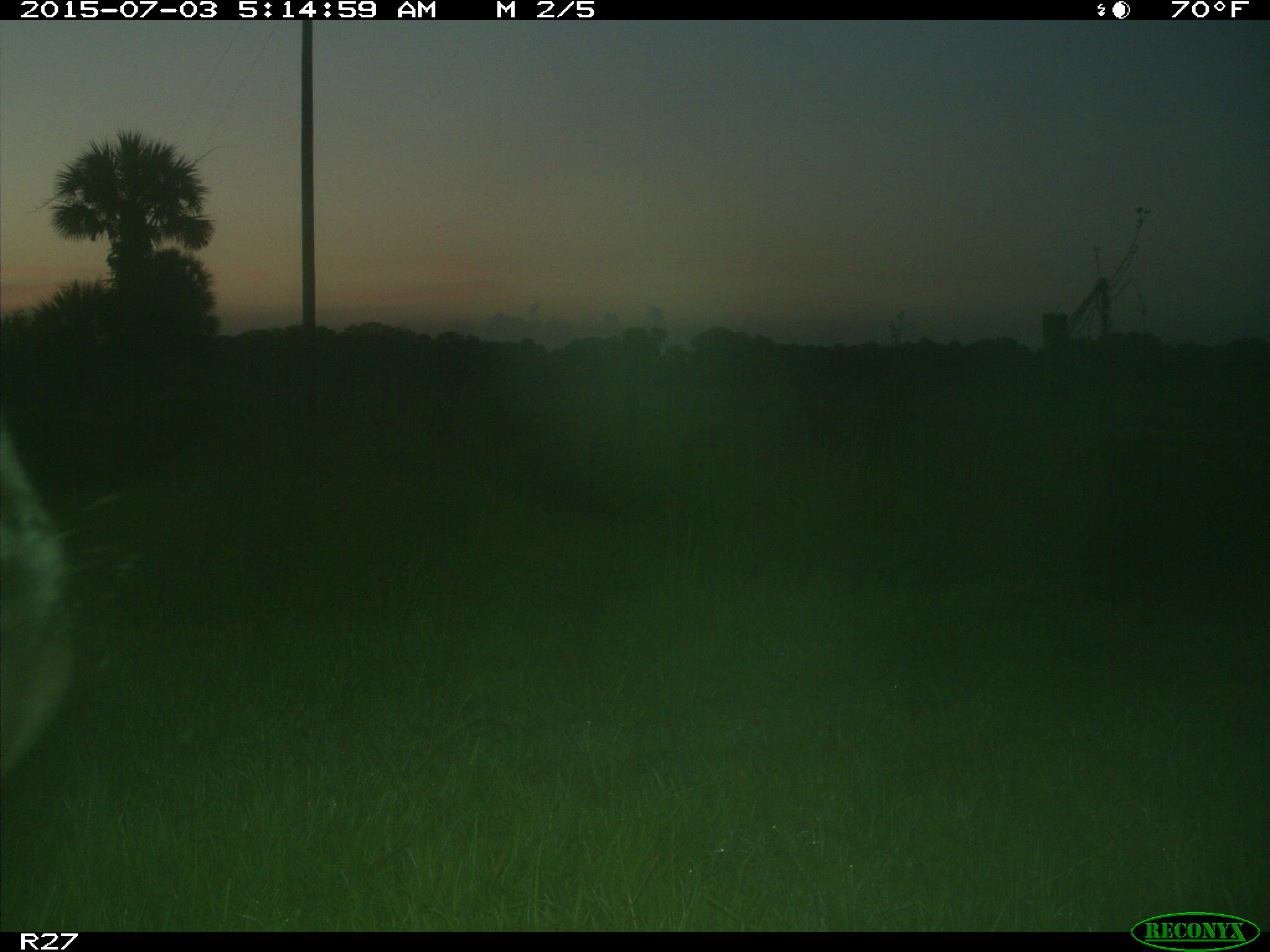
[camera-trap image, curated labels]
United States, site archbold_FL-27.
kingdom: Animalia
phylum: Chordata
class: Mammalia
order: Artiodactyla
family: Bovidae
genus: Bos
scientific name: Bos taurus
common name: domestic cow